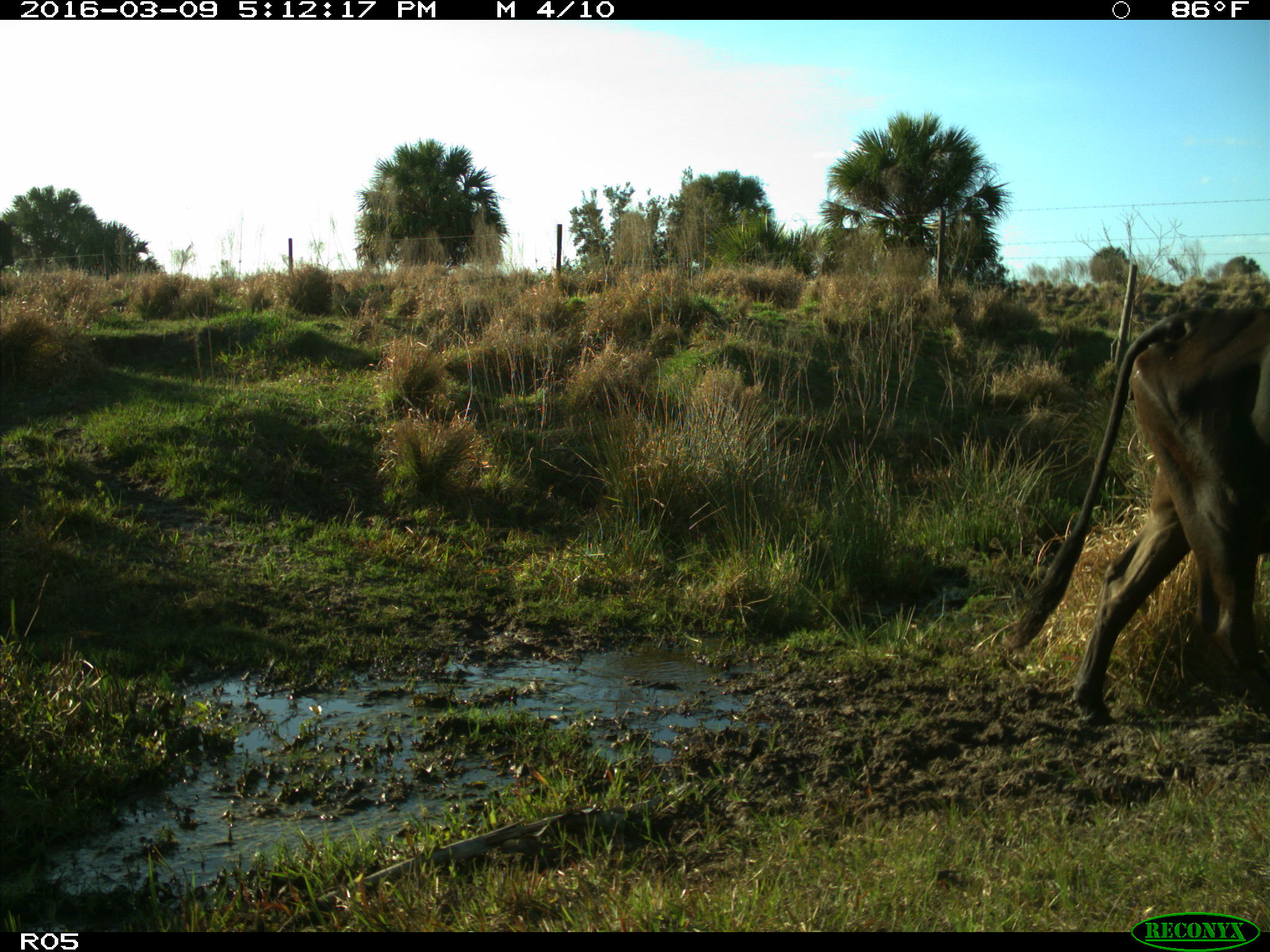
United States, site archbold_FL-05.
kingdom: Animalia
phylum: Chordata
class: Mammalia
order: Artiodactyla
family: Bovidae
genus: Bos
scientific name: Bos taurus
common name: domestic cow